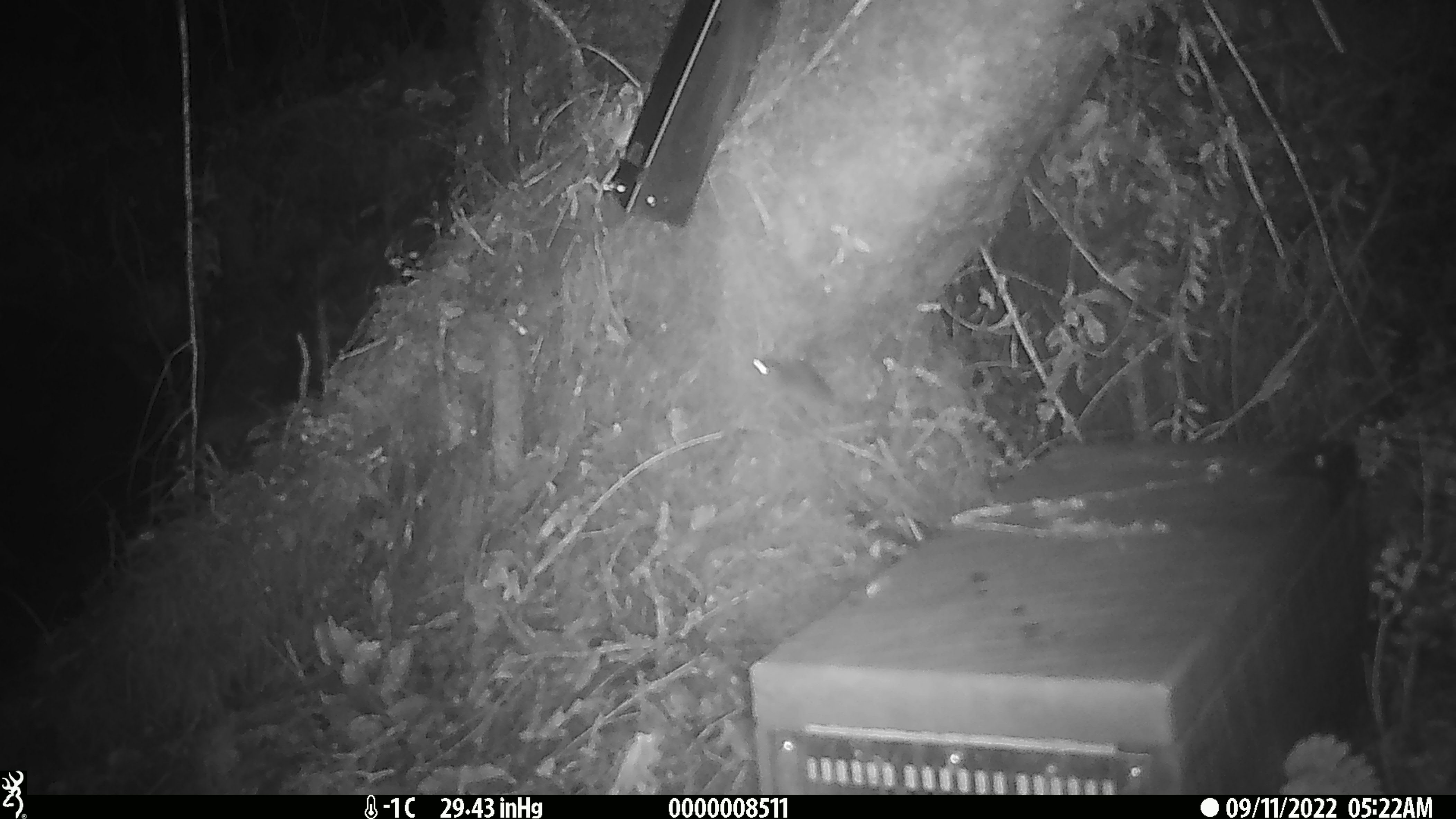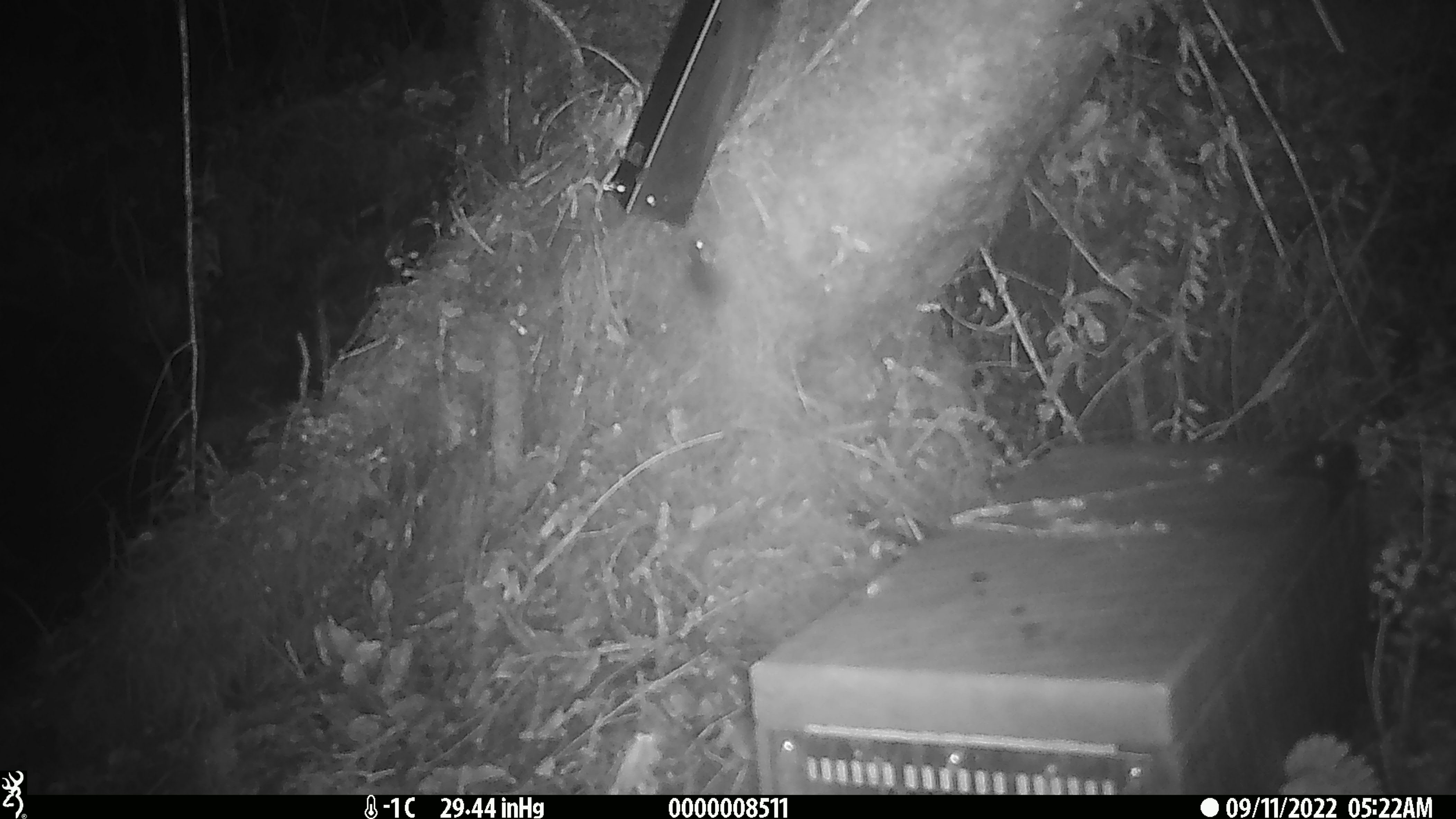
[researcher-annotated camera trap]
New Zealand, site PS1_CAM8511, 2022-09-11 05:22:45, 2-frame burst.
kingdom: Animalia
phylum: Chordata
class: Mammalia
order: Rodentia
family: Muridae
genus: Mus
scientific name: Mus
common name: mouse